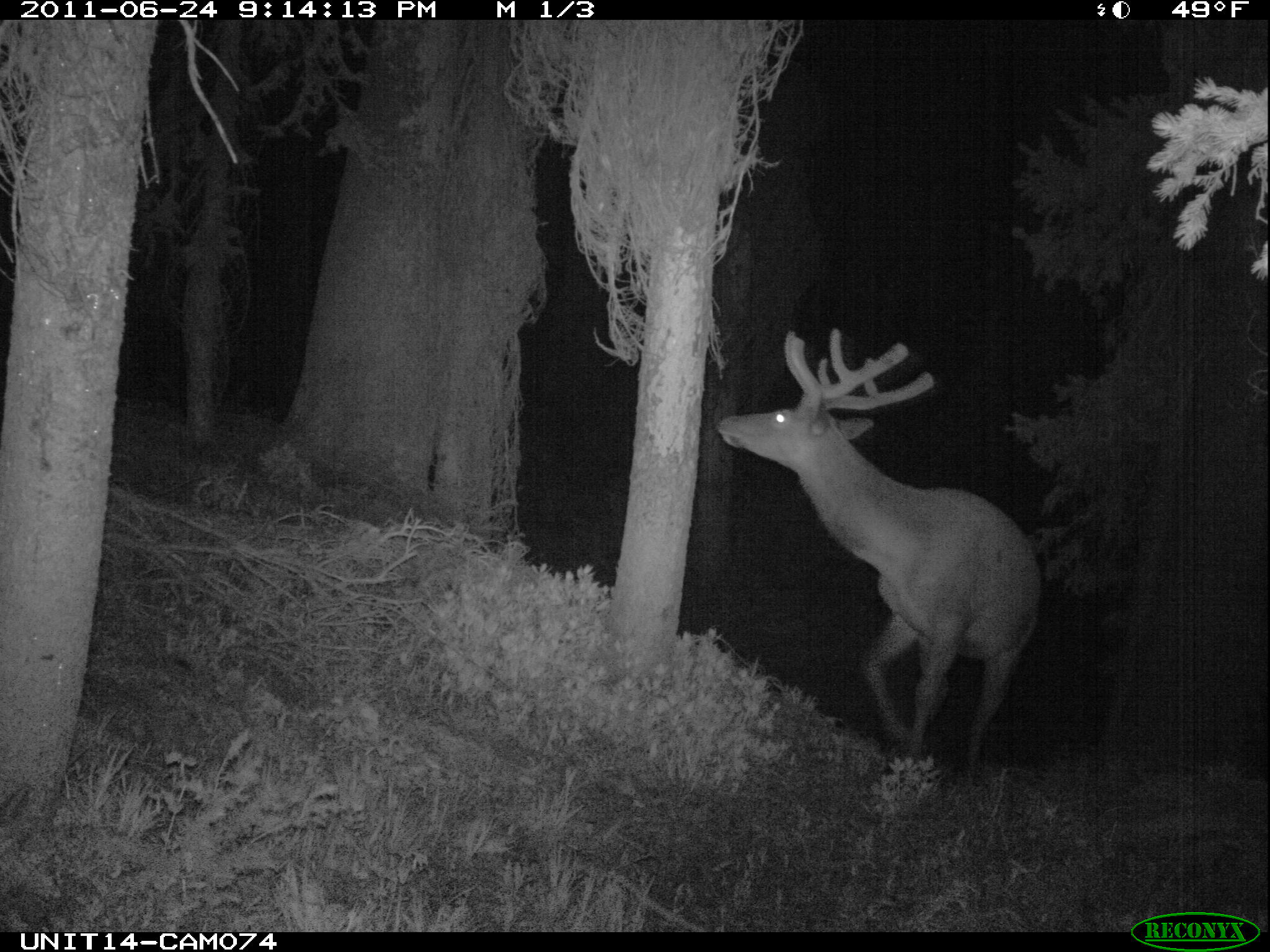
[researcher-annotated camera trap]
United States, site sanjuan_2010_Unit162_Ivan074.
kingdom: Animalia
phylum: Chordata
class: Mammalia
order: Artiodactyla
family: Cervidae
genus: Cervus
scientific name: Cervus elaphus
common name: red deer